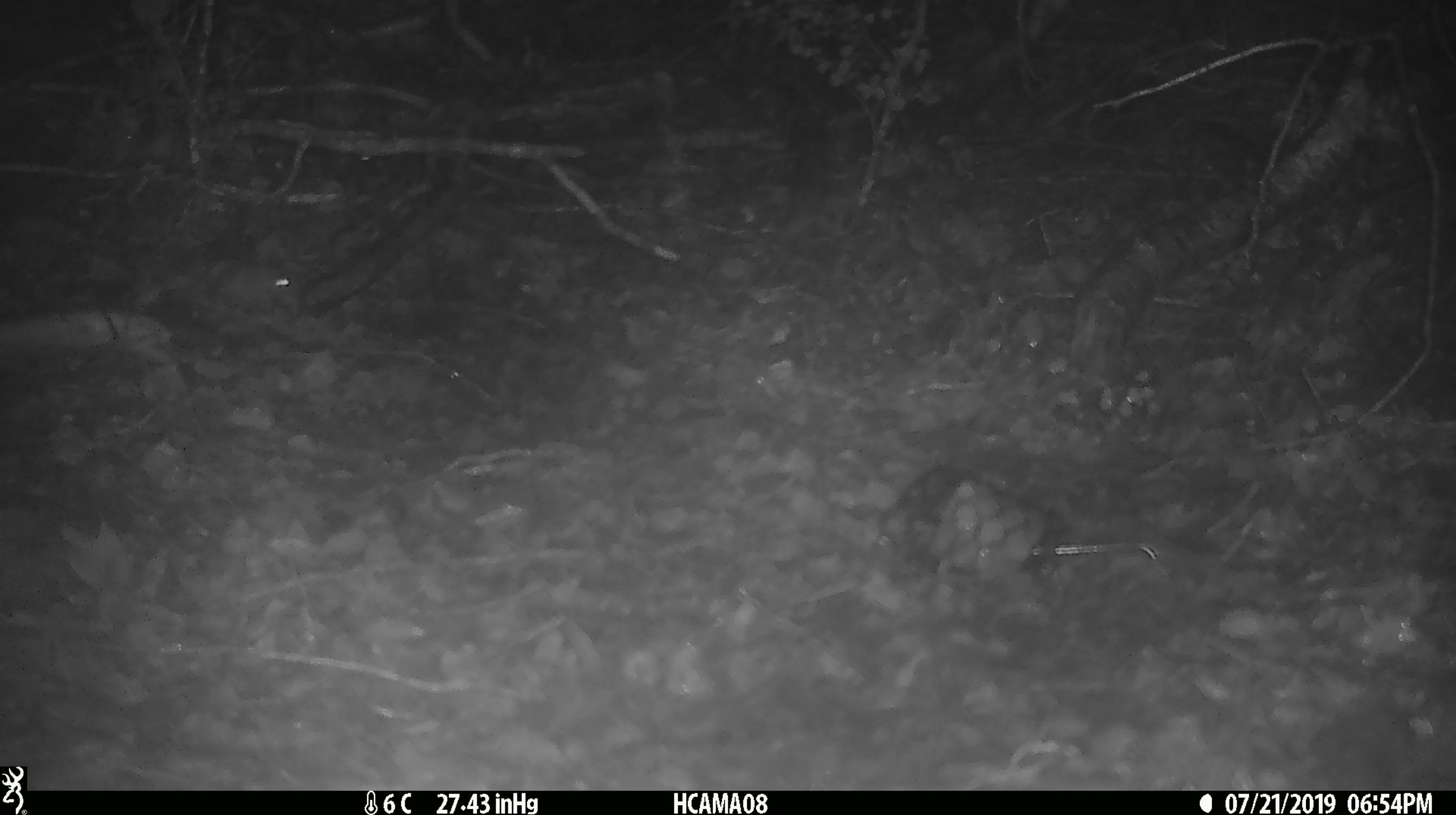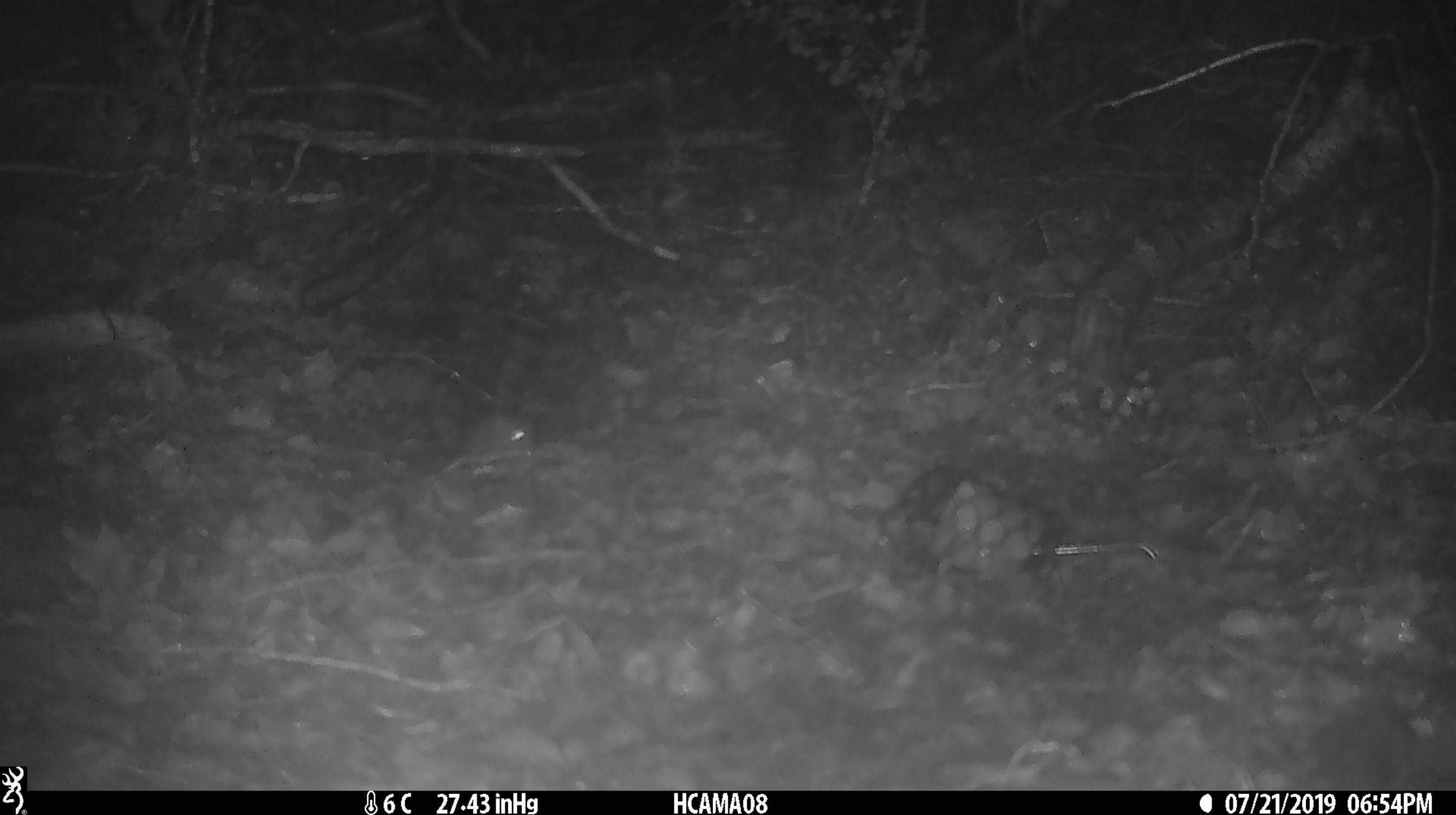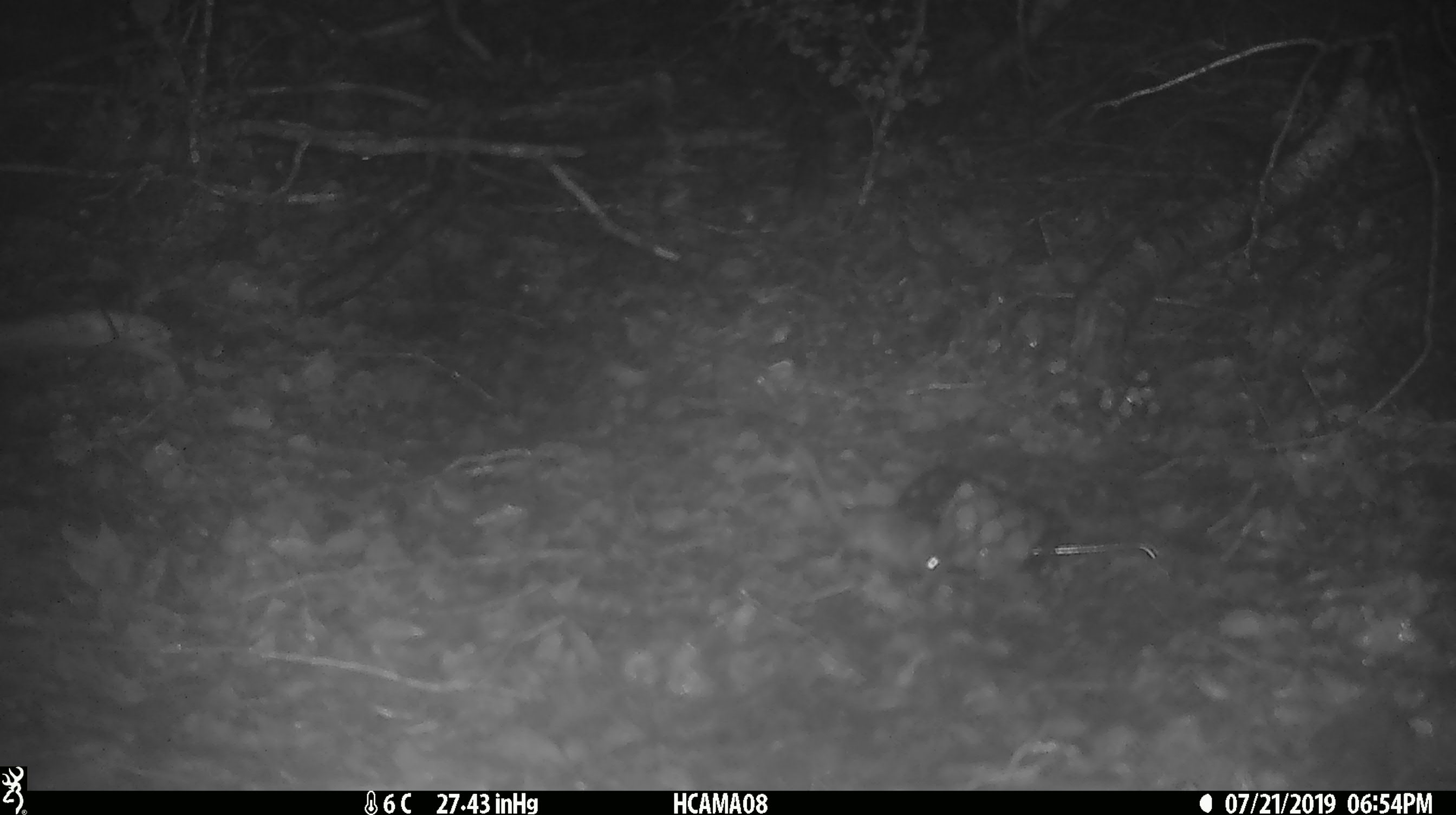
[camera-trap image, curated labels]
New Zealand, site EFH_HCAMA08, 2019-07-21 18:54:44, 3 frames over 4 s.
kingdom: Animalia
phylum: Chordata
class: Mammalia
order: Rodentia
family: Muridae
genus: Mus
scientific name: Mus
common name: mouse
Mouse (Mus).